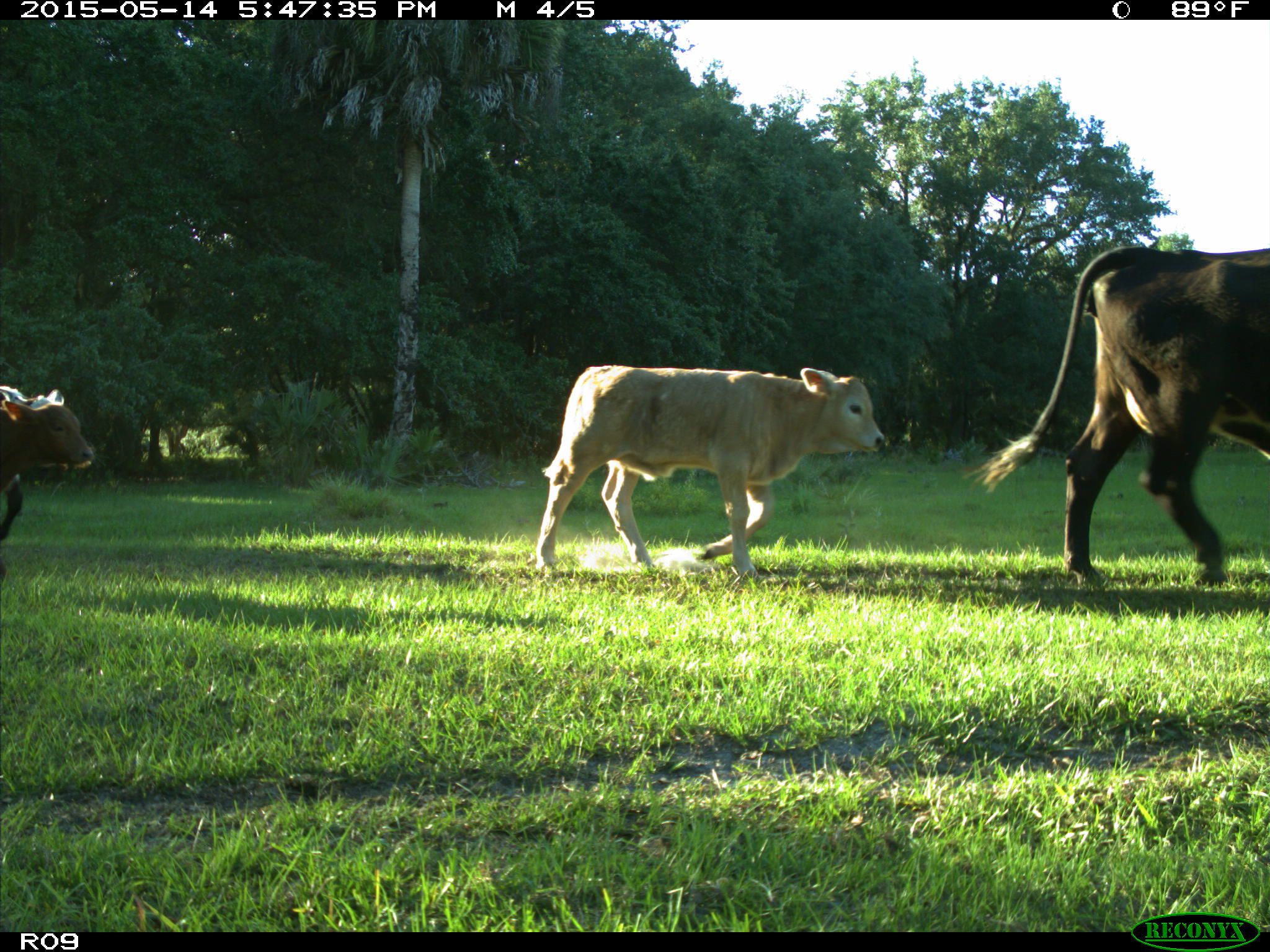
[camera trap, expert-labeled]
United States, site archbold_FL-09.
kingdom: Animalia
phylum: Chordata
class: Mammalia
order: Artiodactyla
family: Bovidae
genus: Bos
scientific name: Bos taurus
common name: domestic cow